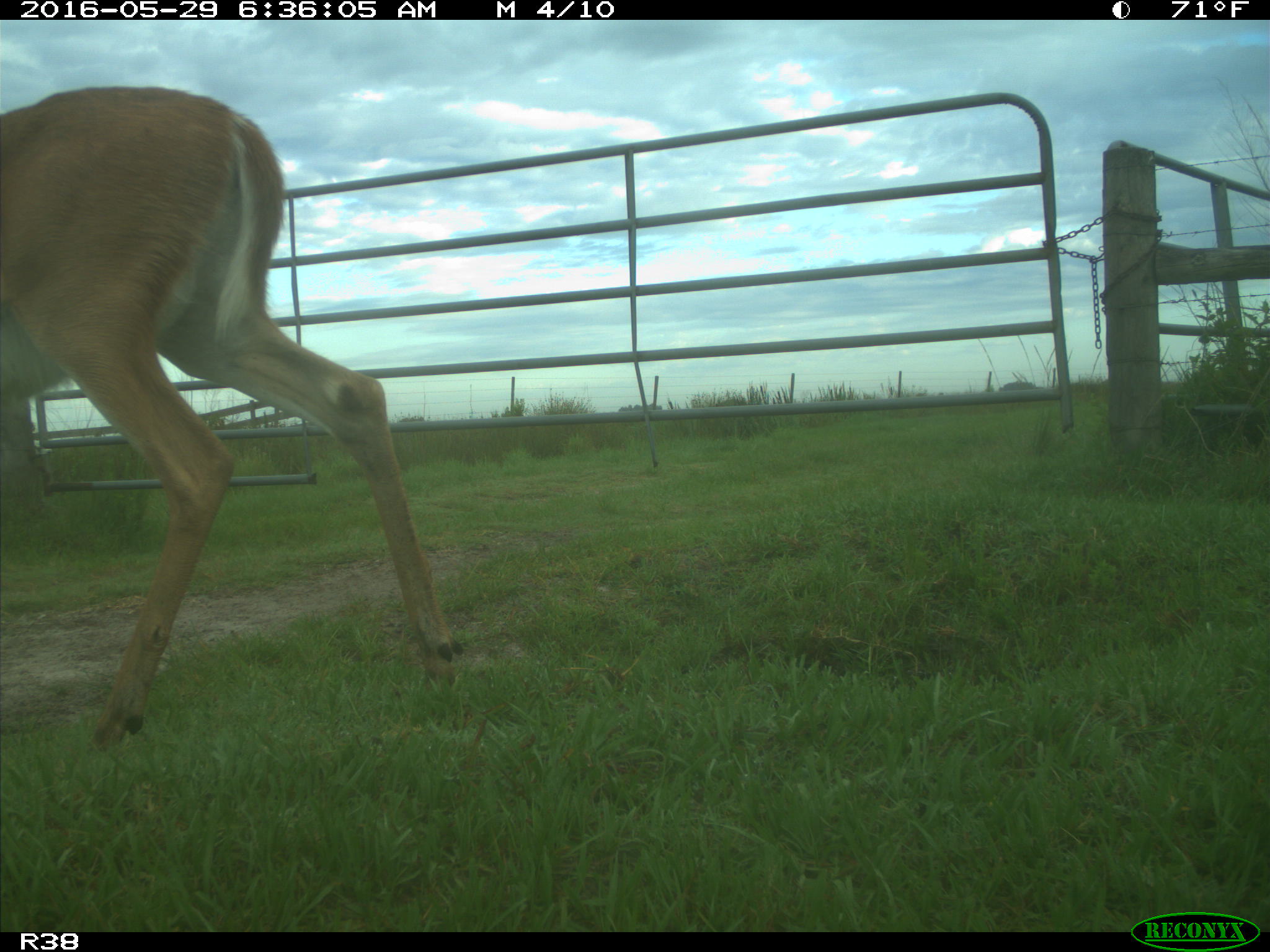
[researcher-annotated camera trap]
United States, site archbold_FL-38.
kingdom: Animalia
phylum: Chordata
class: Mammalia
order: Artiodactyla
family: Cervidae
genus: Odocoileus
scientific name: Odocoileus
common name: deer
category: unidentified deer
Unidentified deer (deer) (Odocoileus).